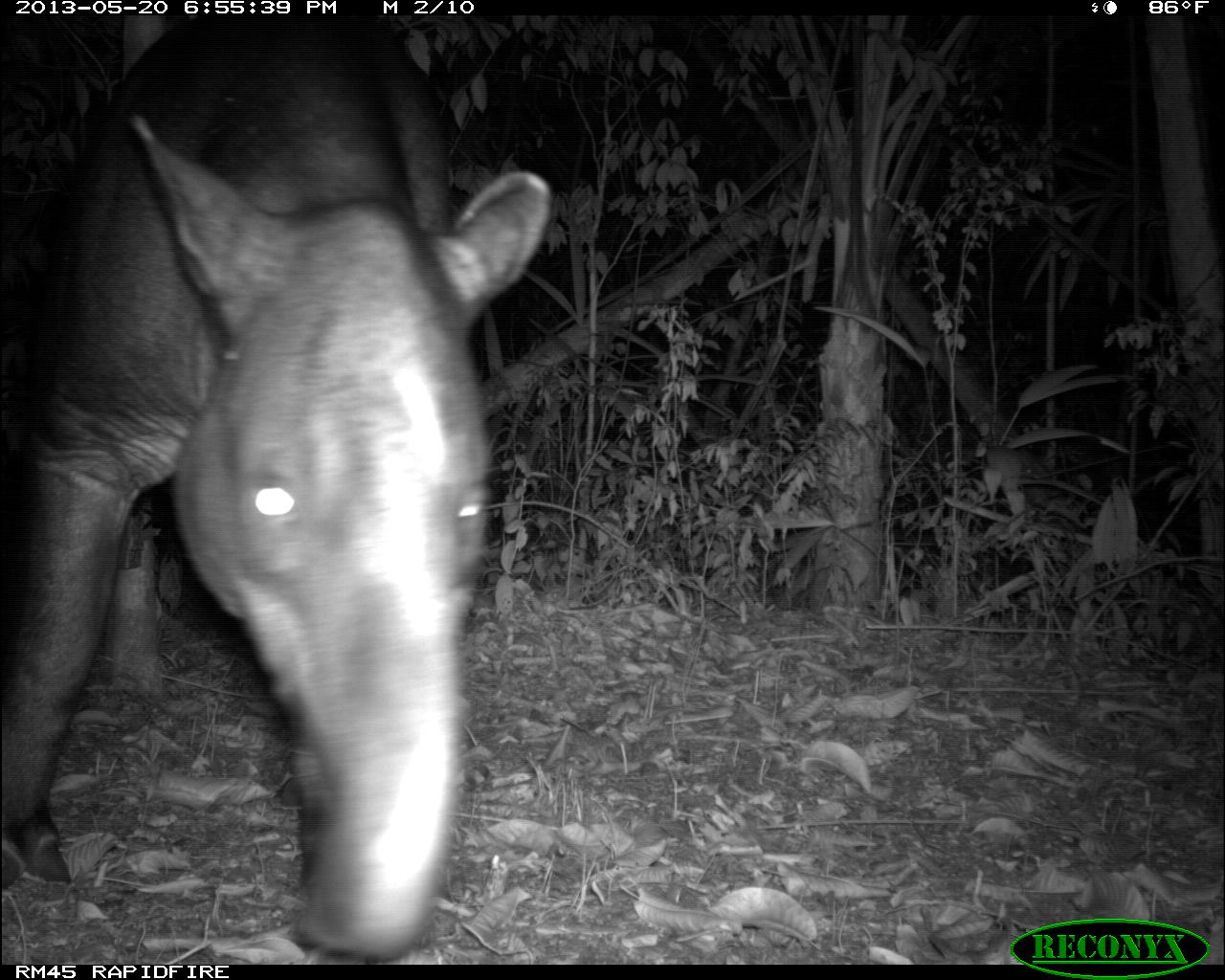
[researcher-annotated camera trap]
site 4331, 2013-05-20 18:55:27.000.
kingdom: Animalia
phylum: Chordata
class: Mammalia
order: Perissodactyla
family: Tapiridae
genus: Tapirus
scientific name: Tapirus bairdii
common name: baird's tapir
Tapirus bairdii (baird's tapir), count 1, sex male.